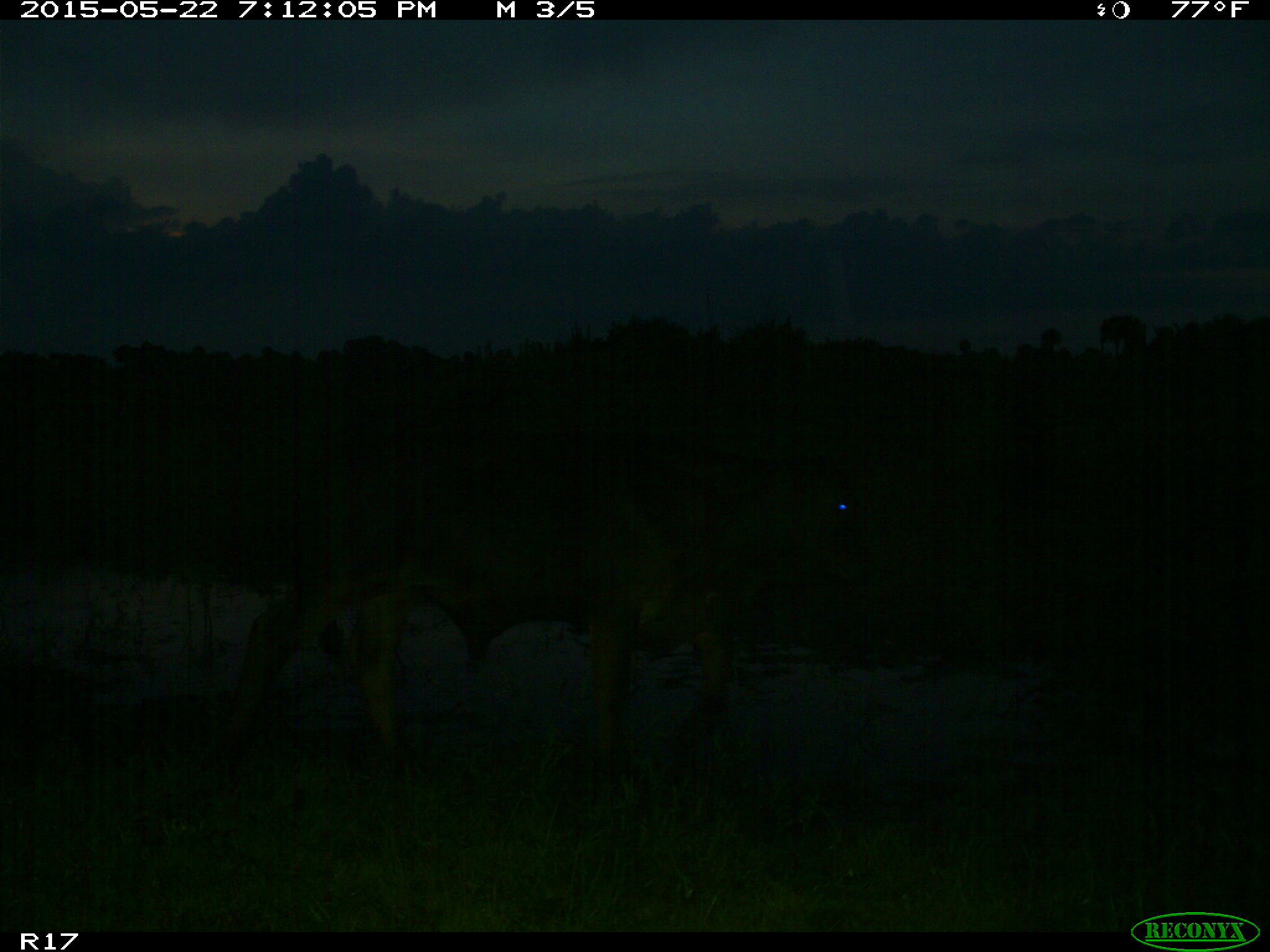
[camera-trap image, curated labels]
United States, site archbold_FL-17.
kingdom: Animalia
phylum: Chordata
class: Mammalia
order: Artiodactyla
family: Bovidae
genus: Bos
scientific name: Bos taurus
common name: domestic cow